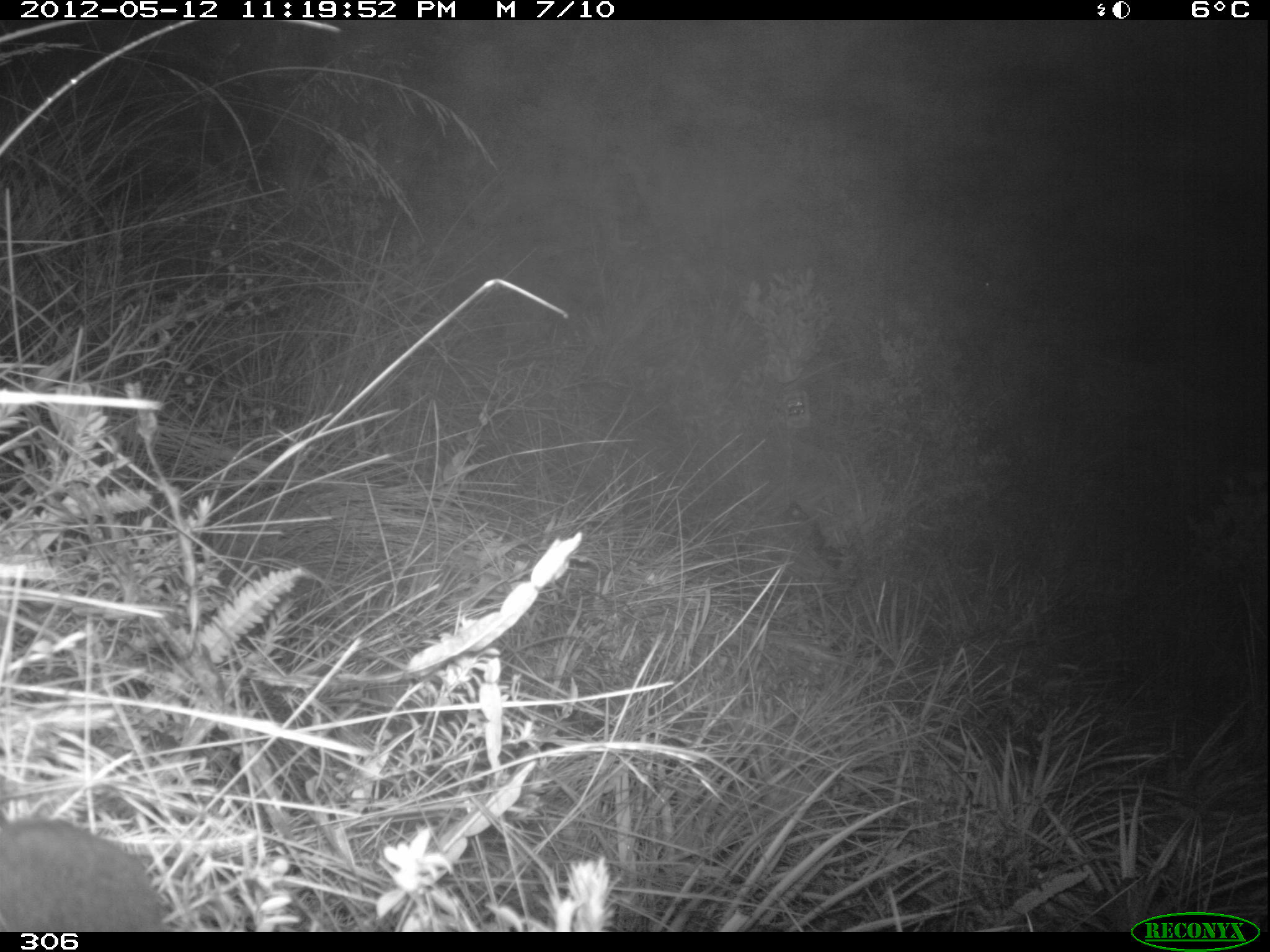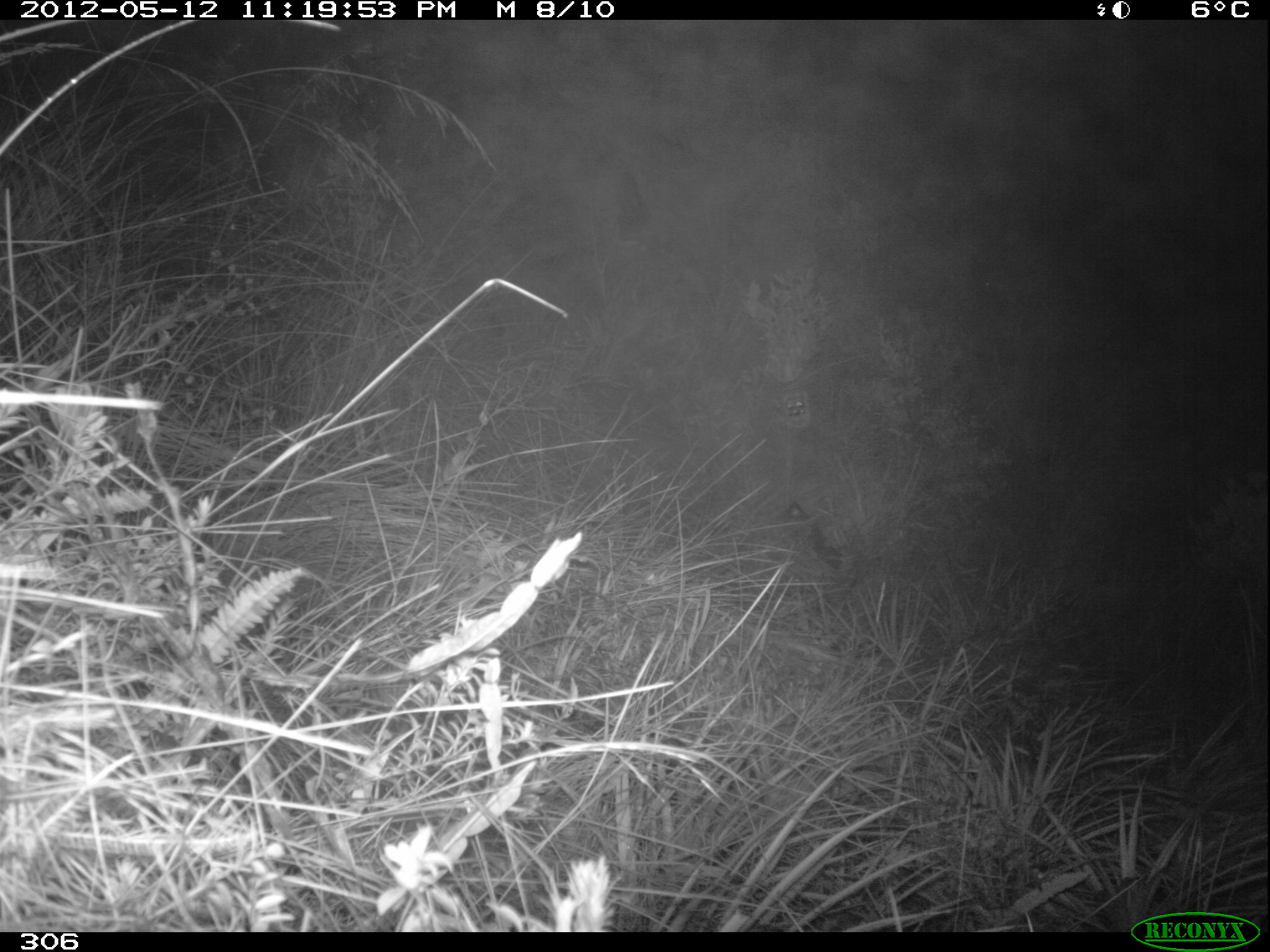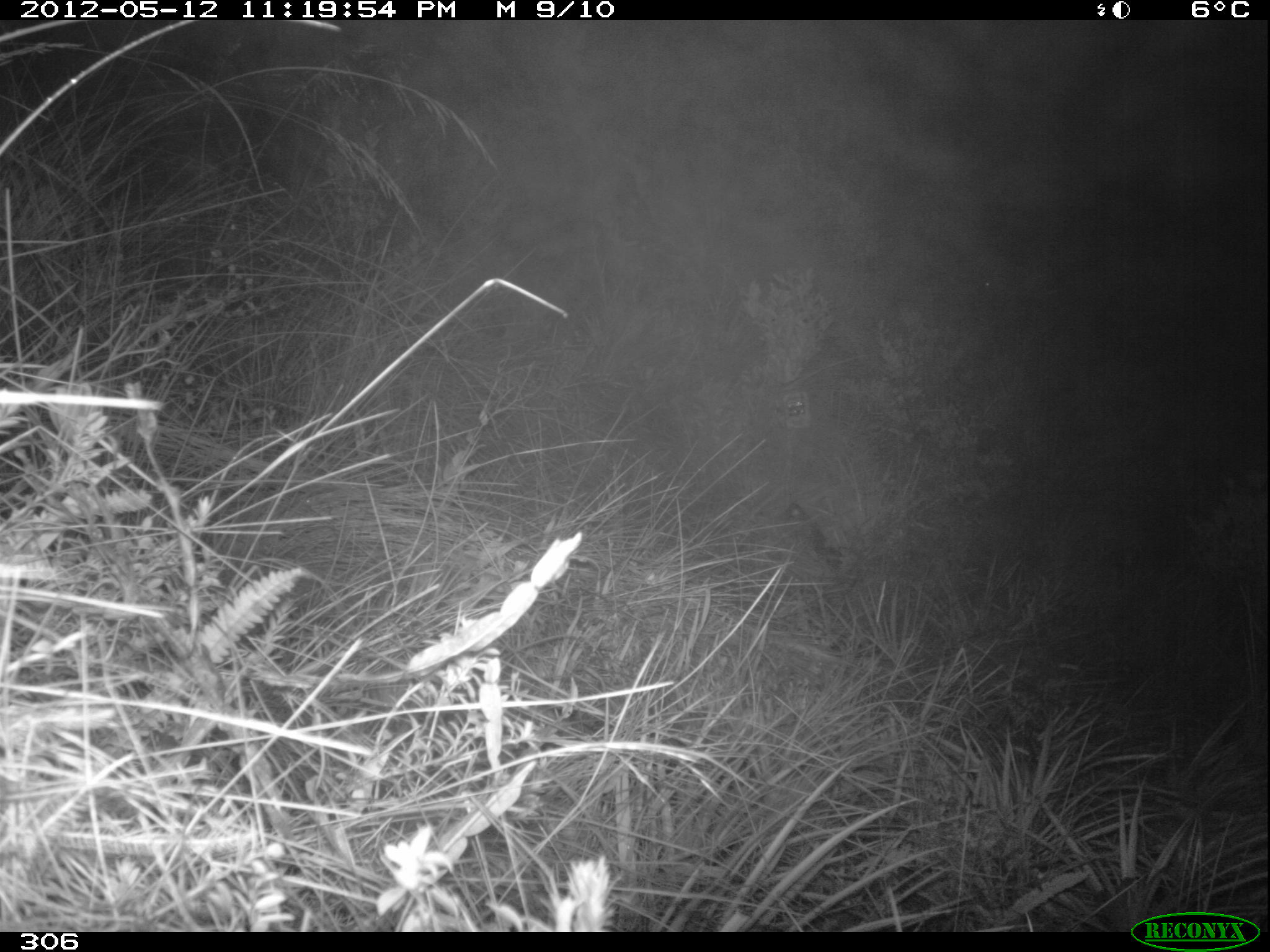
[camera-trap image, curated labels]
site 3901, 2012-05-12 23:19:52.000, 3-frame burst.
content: unidentified animal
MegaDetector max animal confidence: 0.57